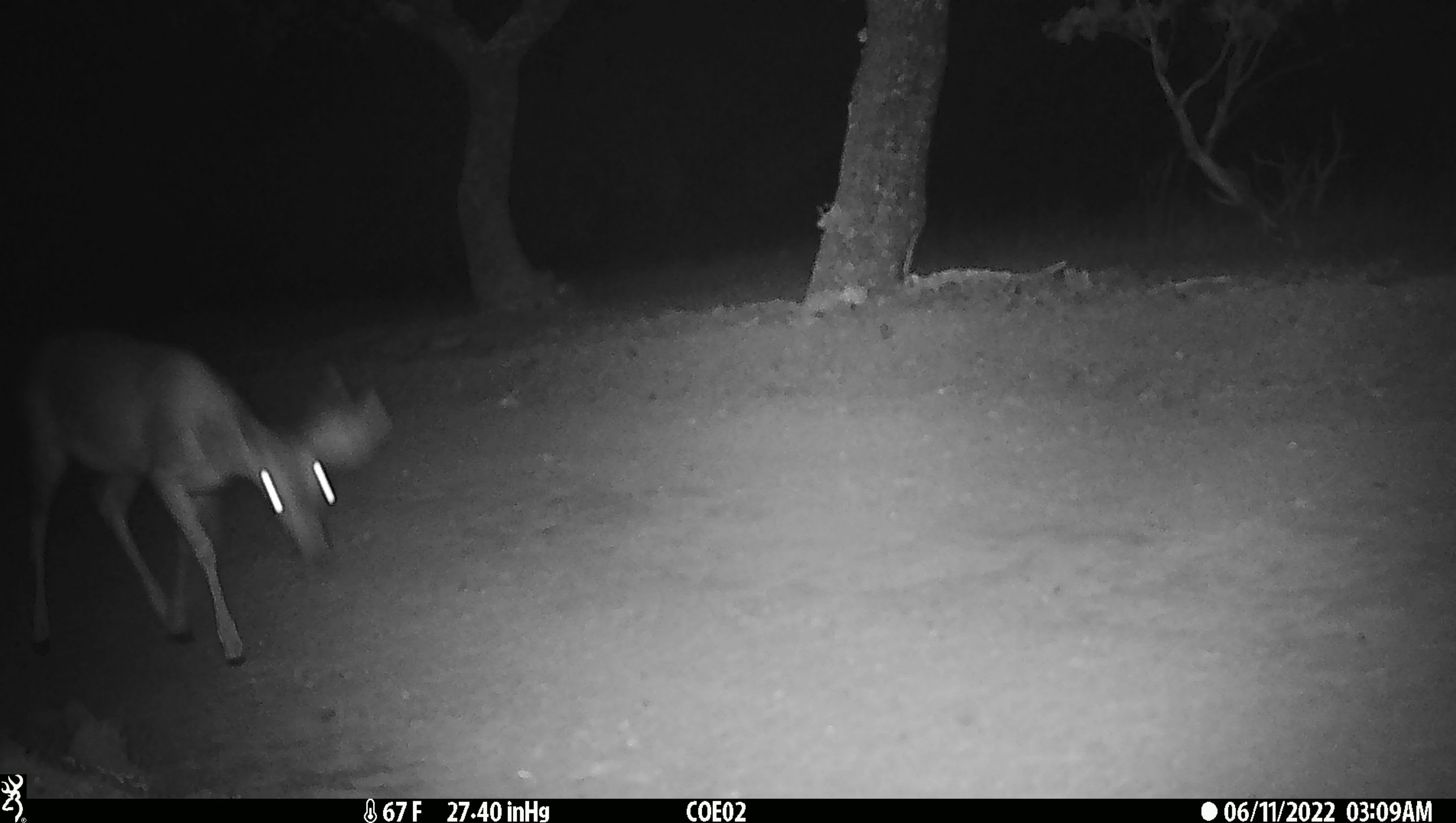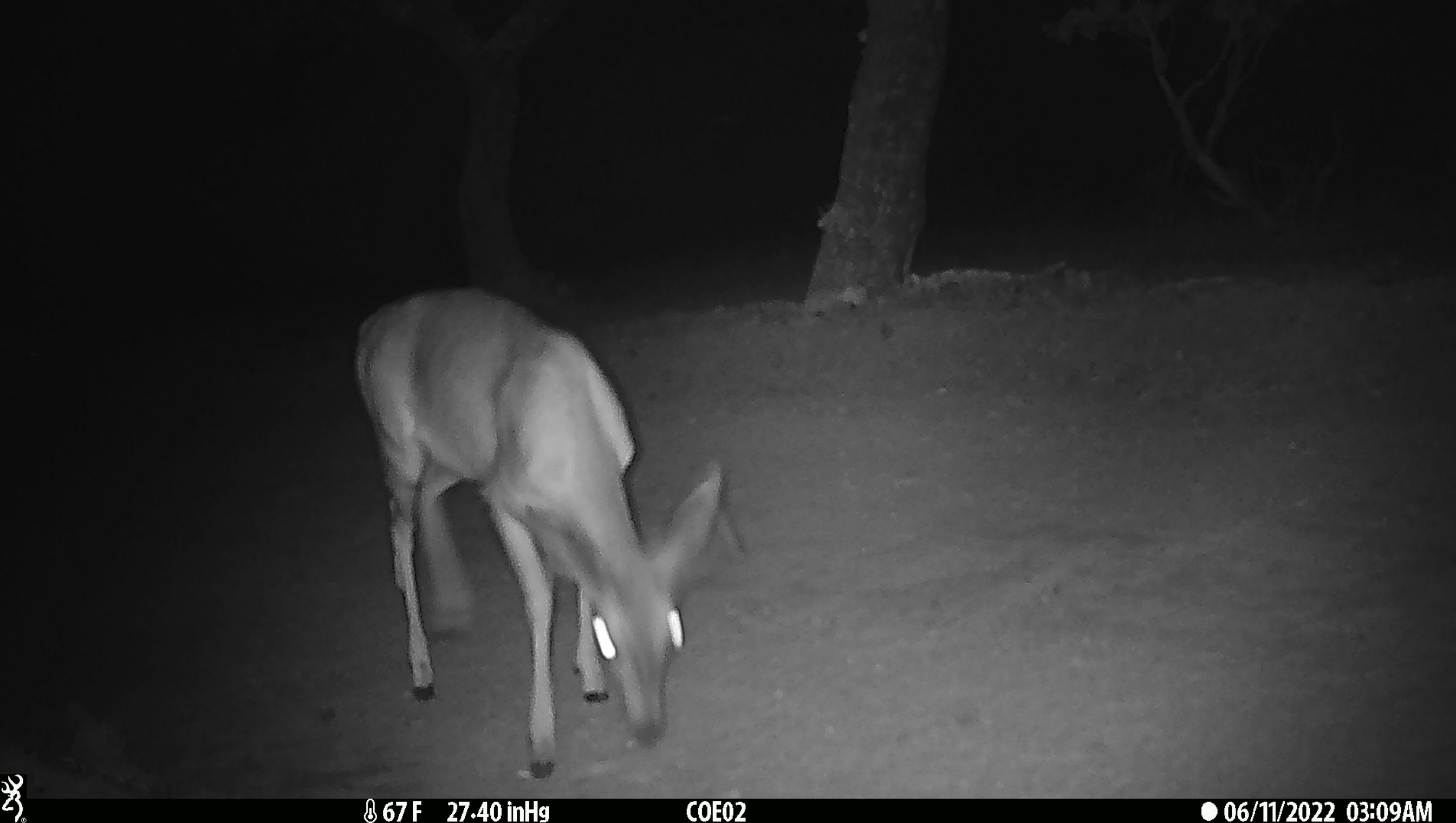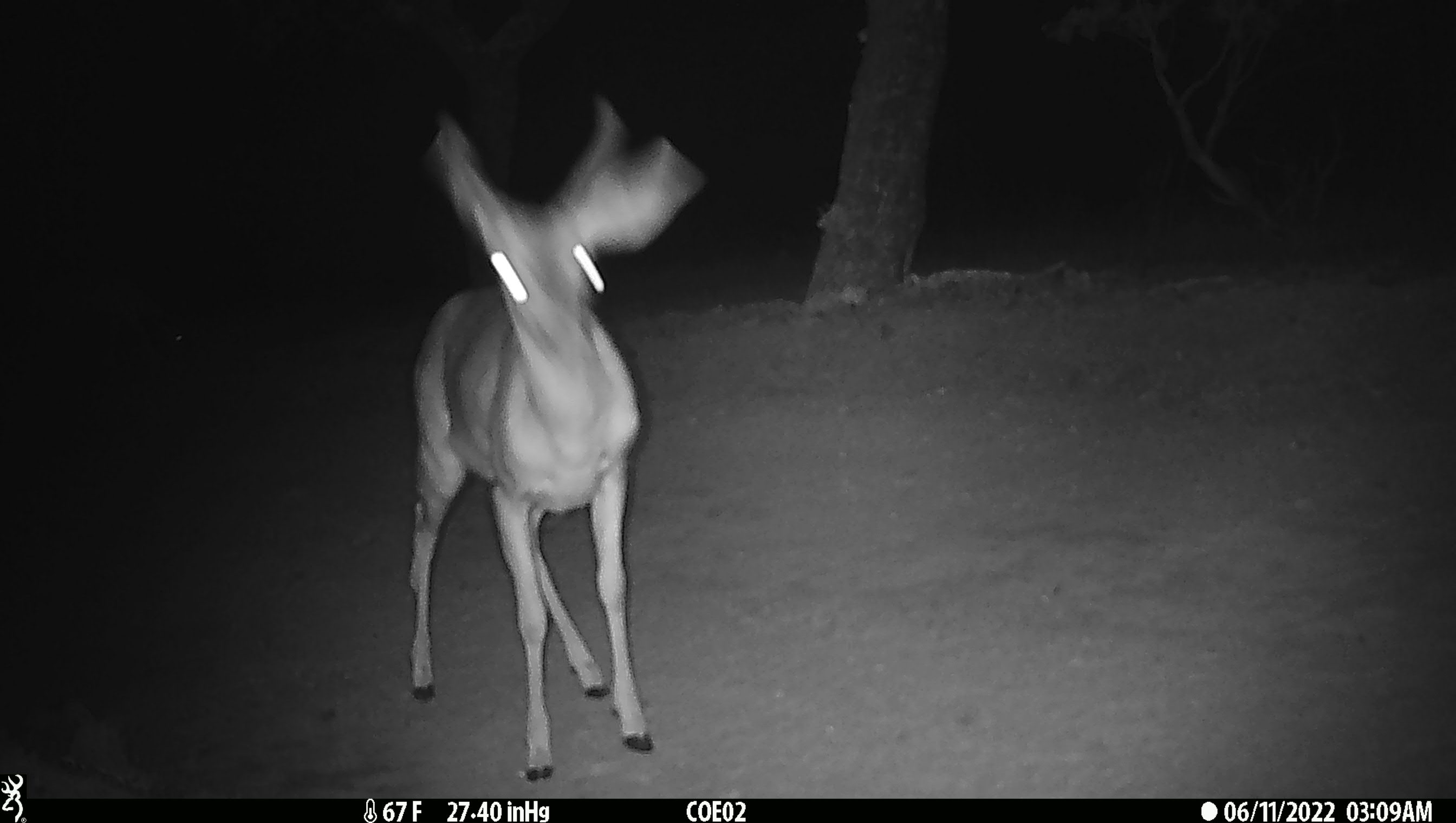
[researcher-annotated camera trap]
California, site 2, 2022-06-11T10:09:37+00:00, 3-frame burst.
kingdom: Animalia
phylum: Chordata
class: Mammalia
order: Artiodactyla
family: Cervidae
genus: Odocoileus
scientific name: Odocoileus hemionus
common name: mule deer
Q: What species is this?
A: Mule deer (Odocoileus hemionus).